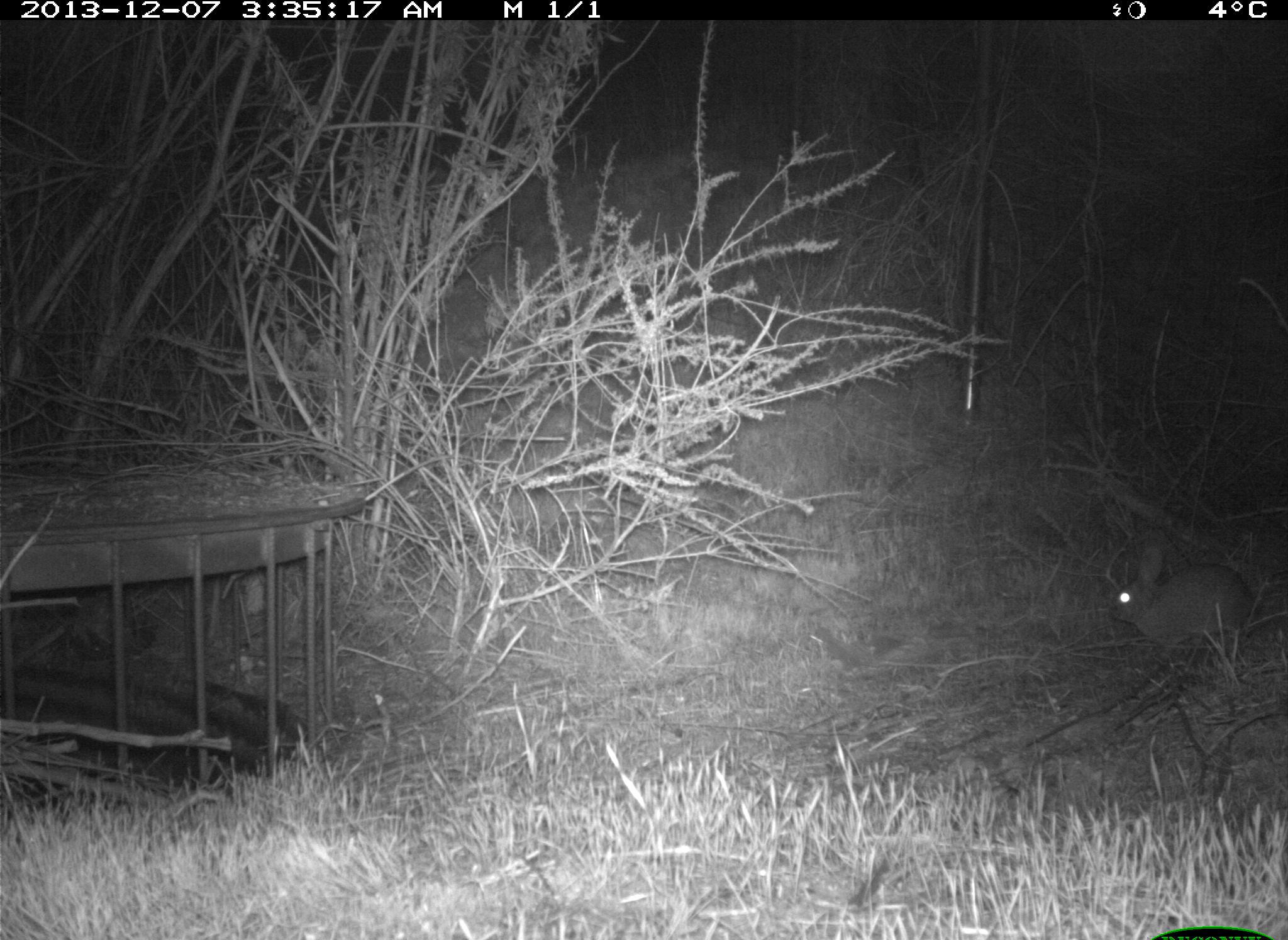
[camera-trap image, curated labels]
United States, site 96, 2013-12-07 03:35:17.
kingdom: Animalia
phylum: Chordata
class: Mammalia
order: Lagomorpha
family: Leporidae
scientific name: Leporidae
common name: rabbits and hares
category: rabbit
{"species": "rabbit (rabbits and hares) (Leporidae)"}